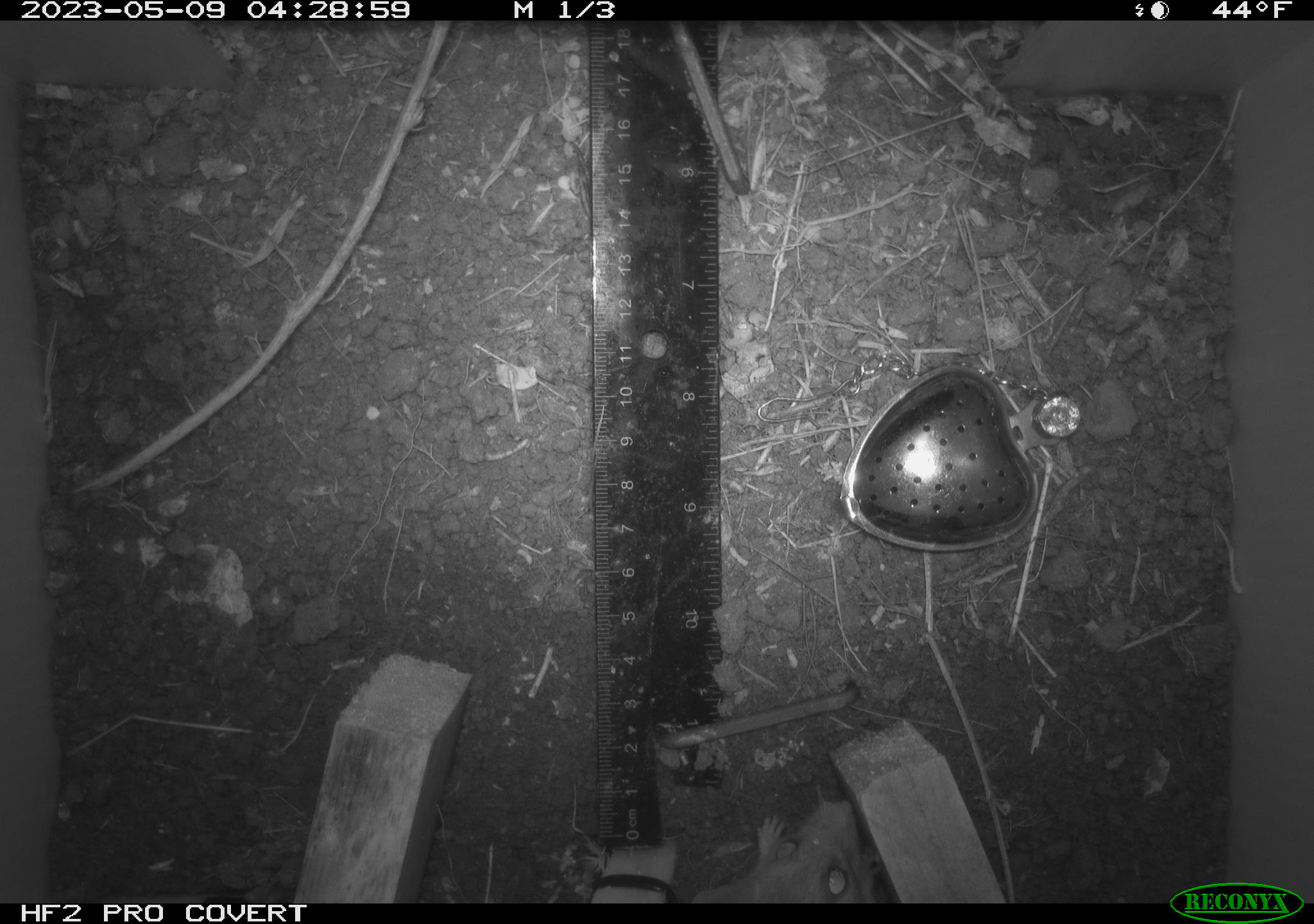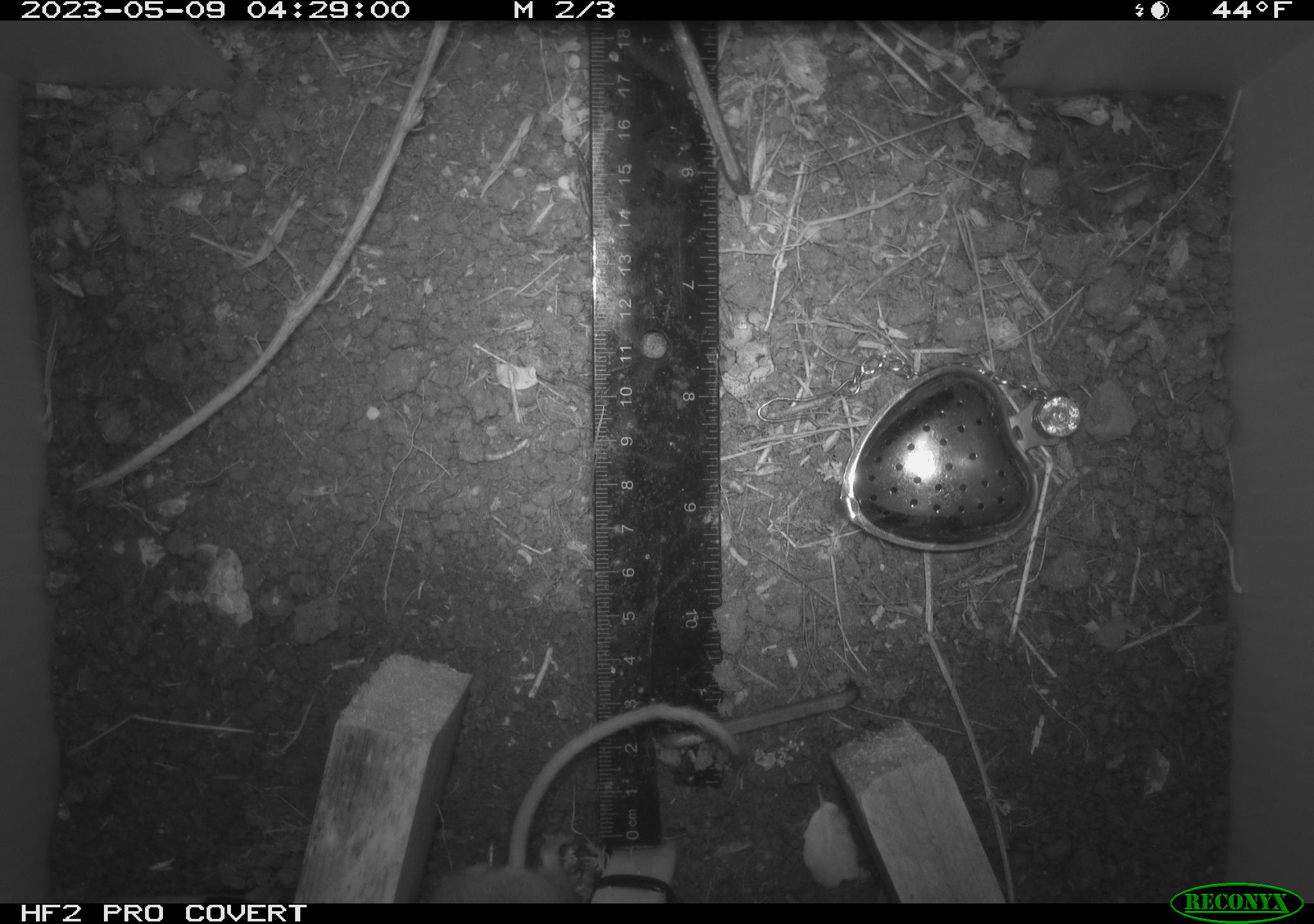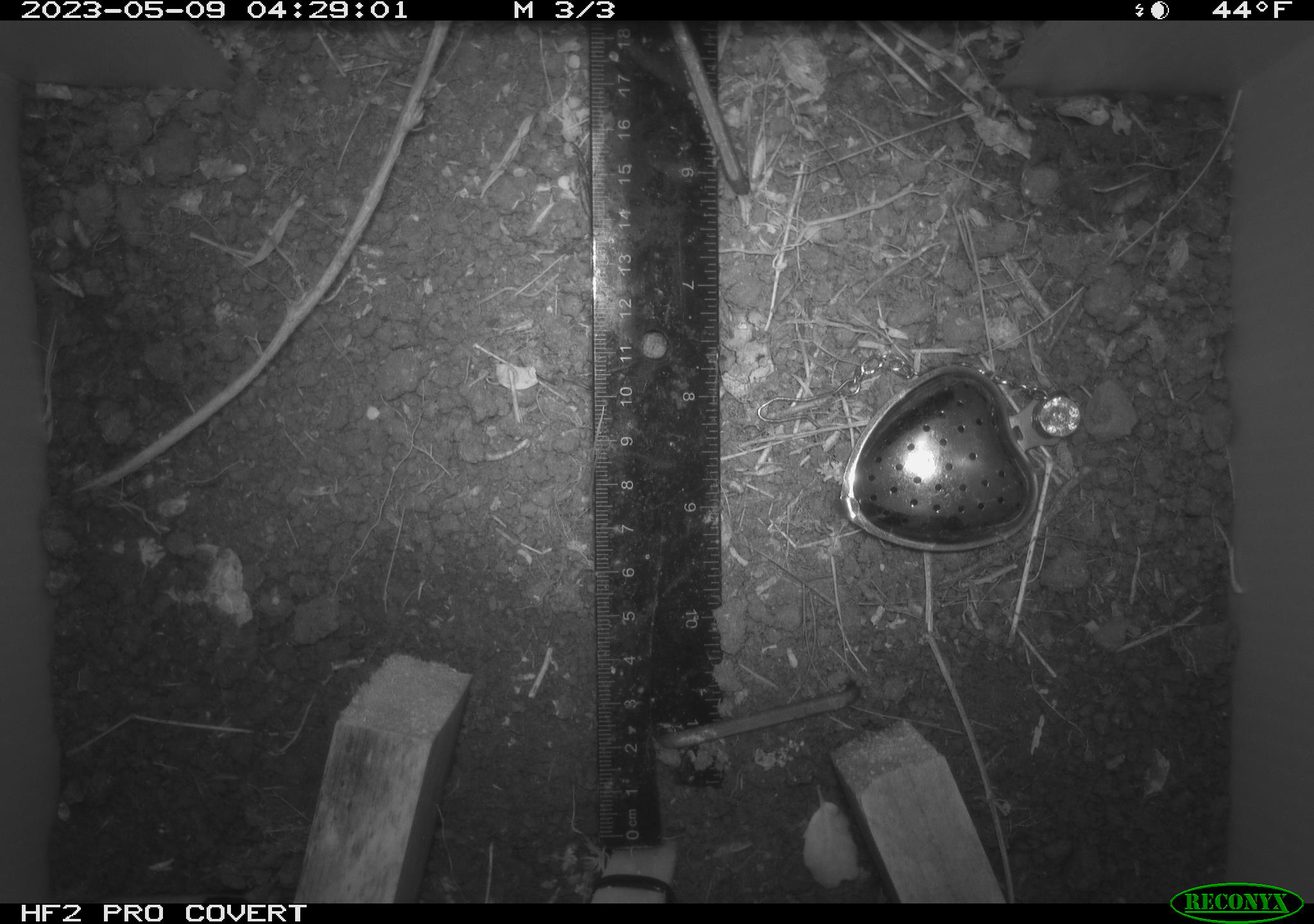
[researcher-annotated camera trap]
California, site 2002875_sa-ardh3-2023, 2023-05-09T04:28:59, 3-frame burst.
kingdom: Animalia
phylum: Chordata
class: Mammalia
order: Rodentia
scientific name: Rodentia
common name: mouse species